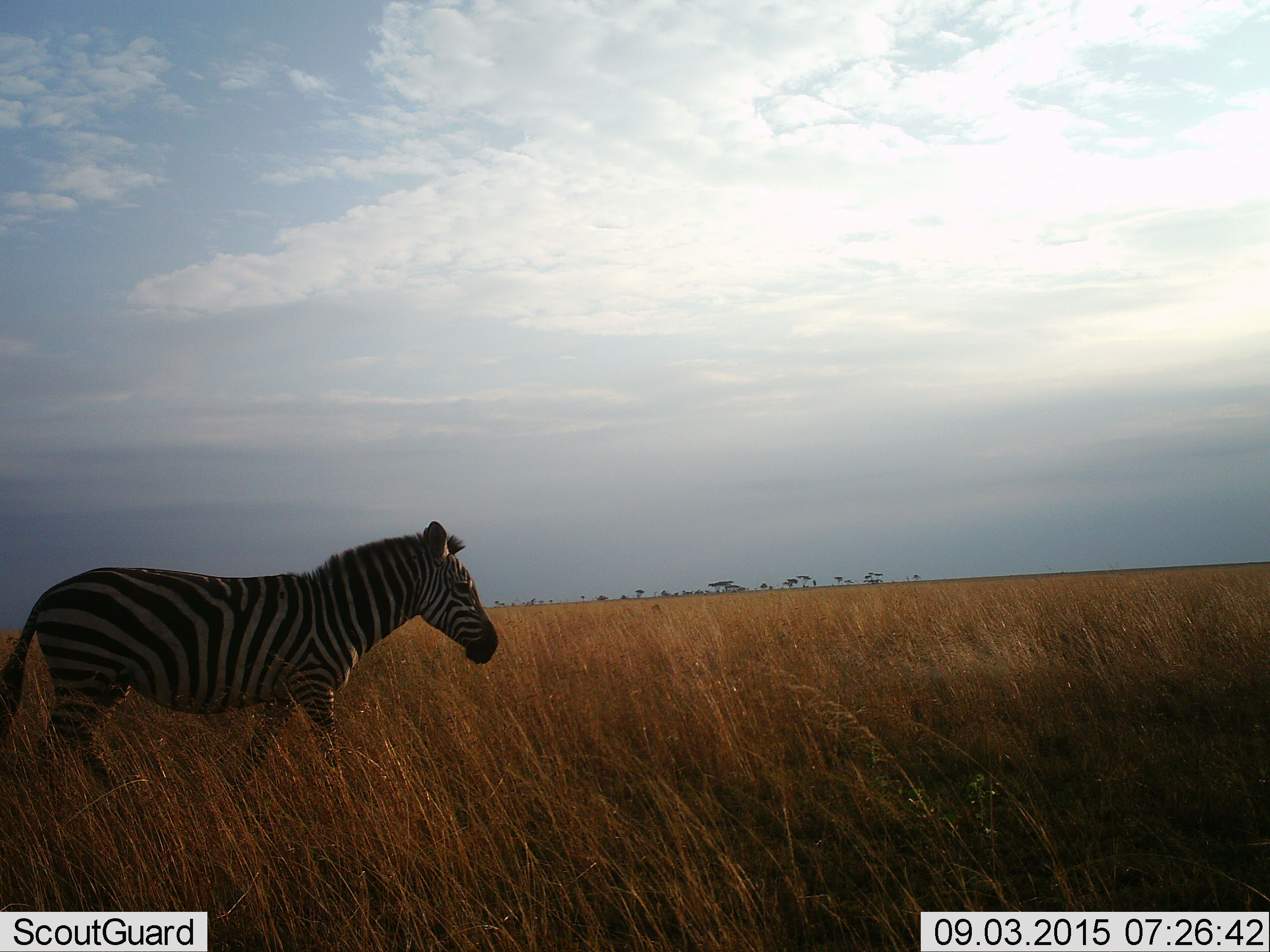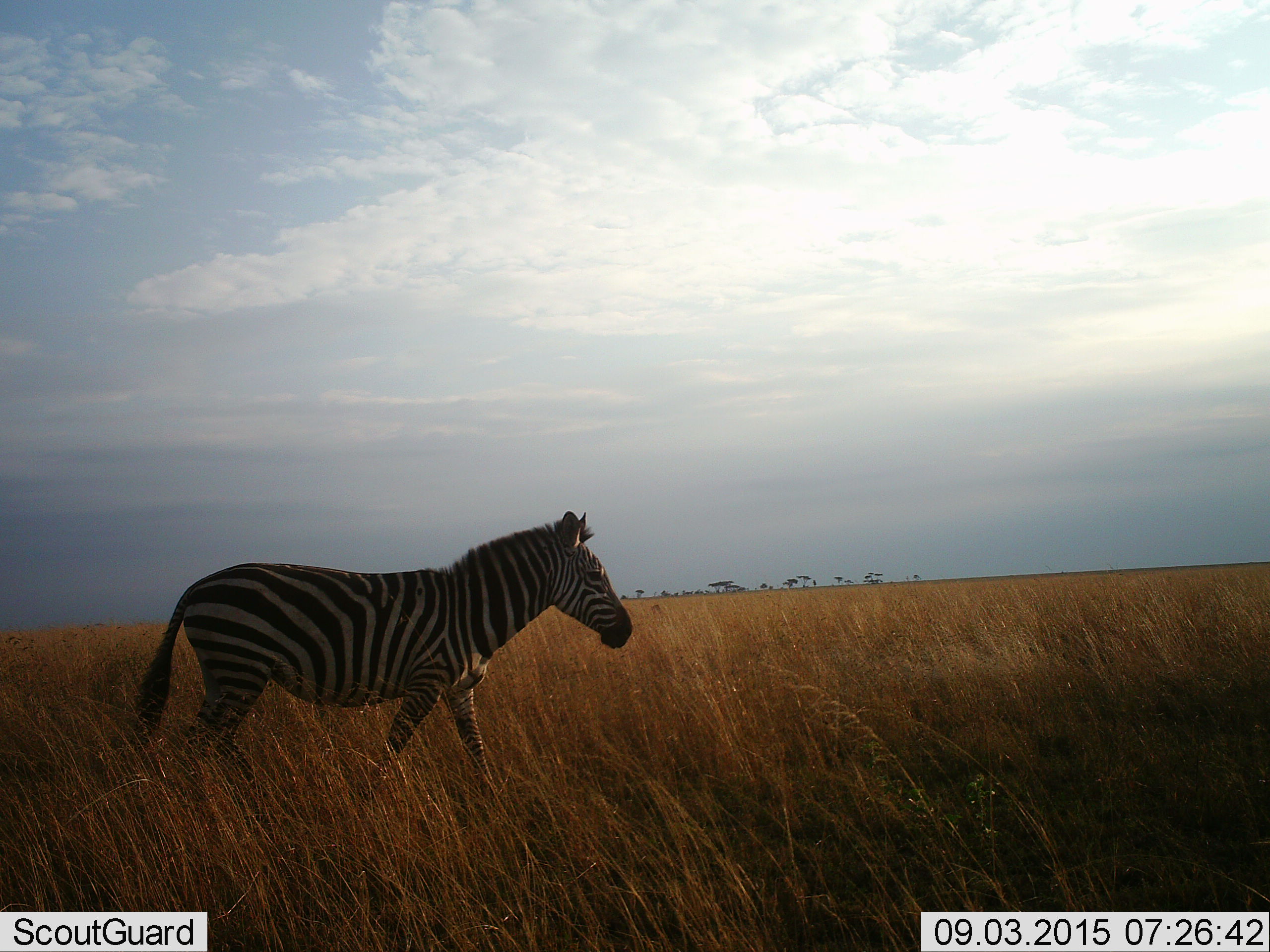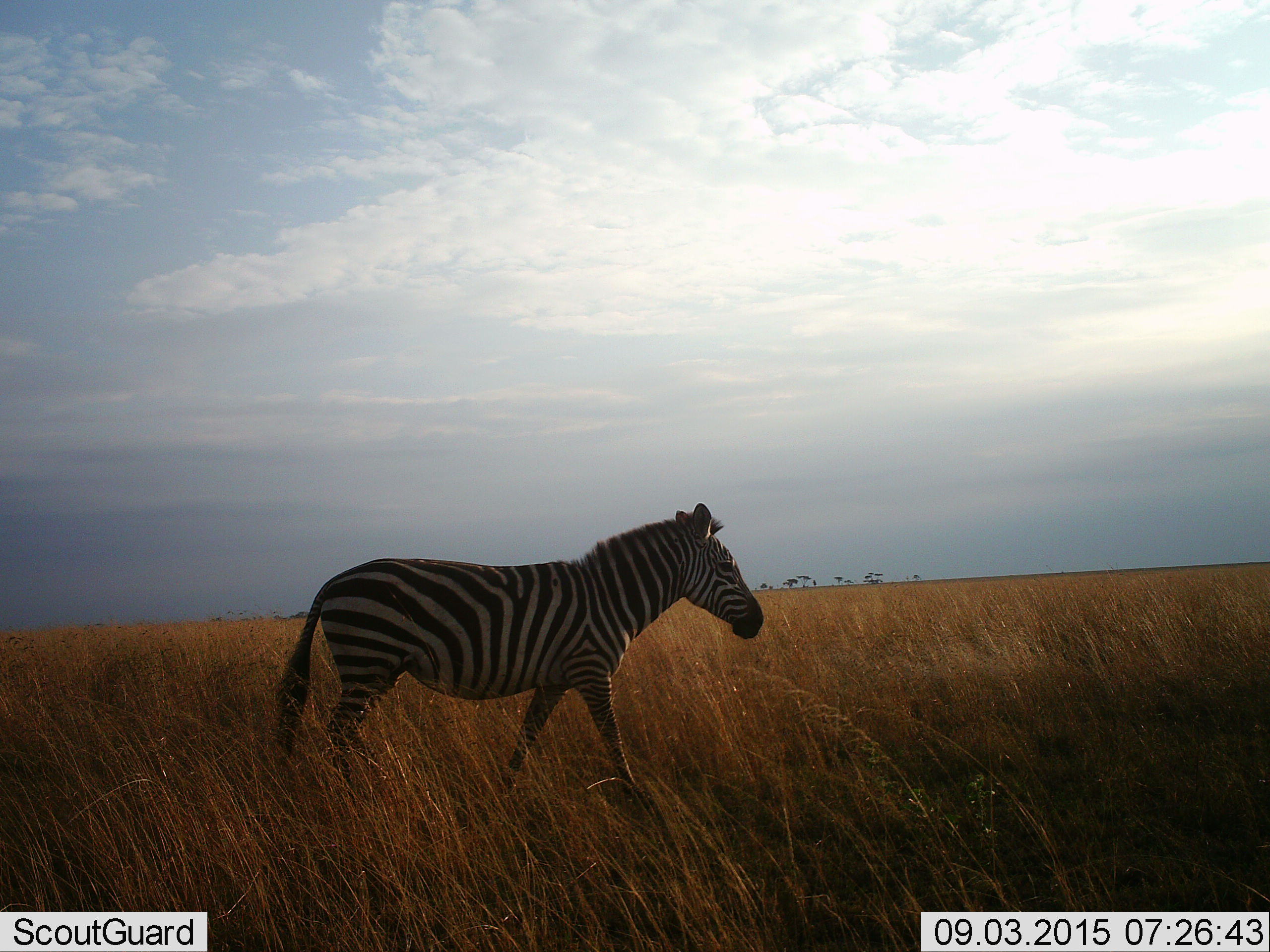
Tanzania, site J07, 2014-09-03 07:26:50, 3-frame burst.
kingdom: Animalia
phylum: Chordata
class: Mammalia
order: Perissodactyla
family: Equidae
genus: Equus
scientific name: Equus quagga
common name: plains zebra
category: zebra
Zebra (plains zebra) (Equus quagga), count 1. Behavior (volunteer vote fractions): standing 0%, resting 0%, moving 100%, interacting 0%. Young present (vote fraction): 0%. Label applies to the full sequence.